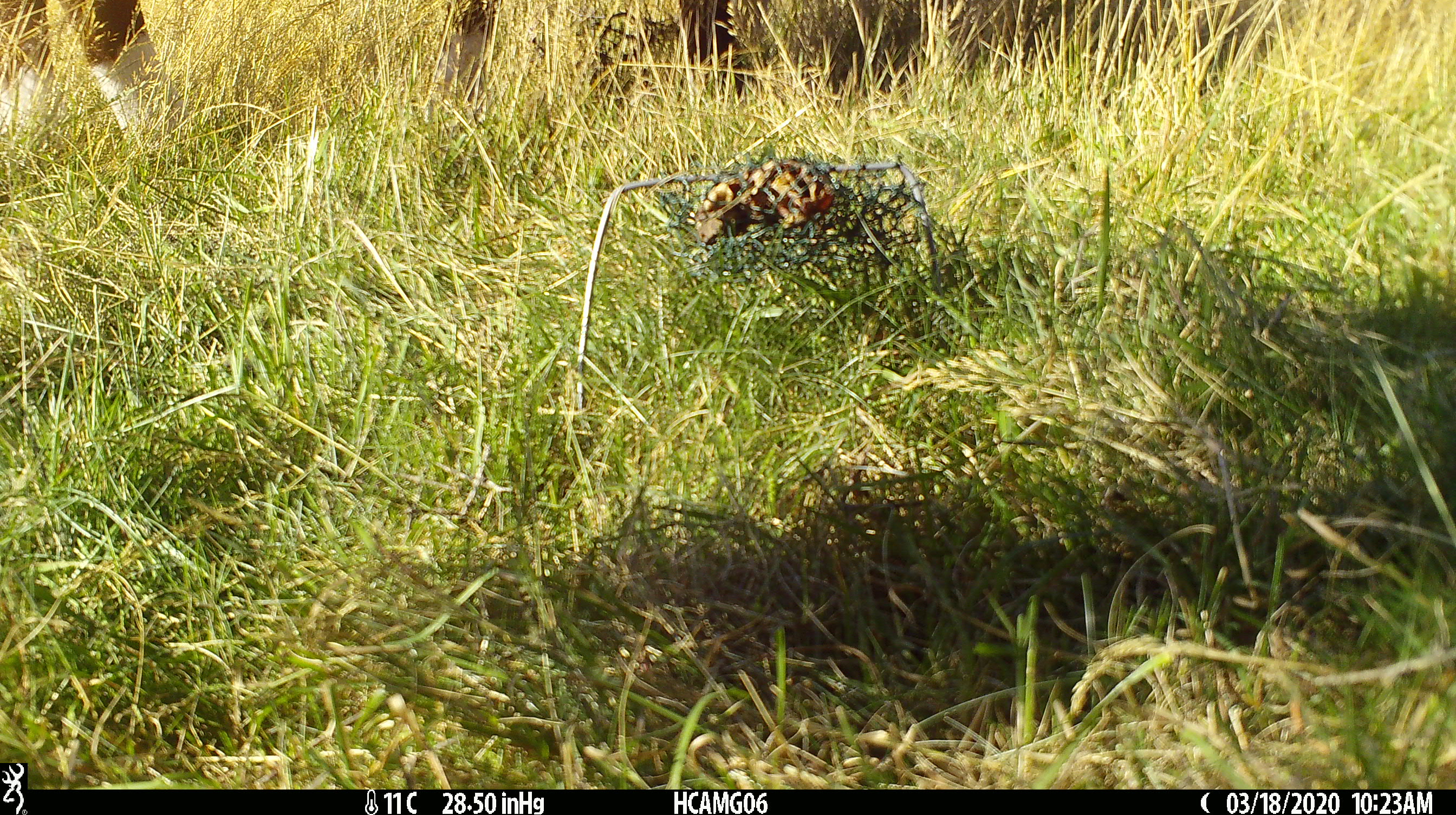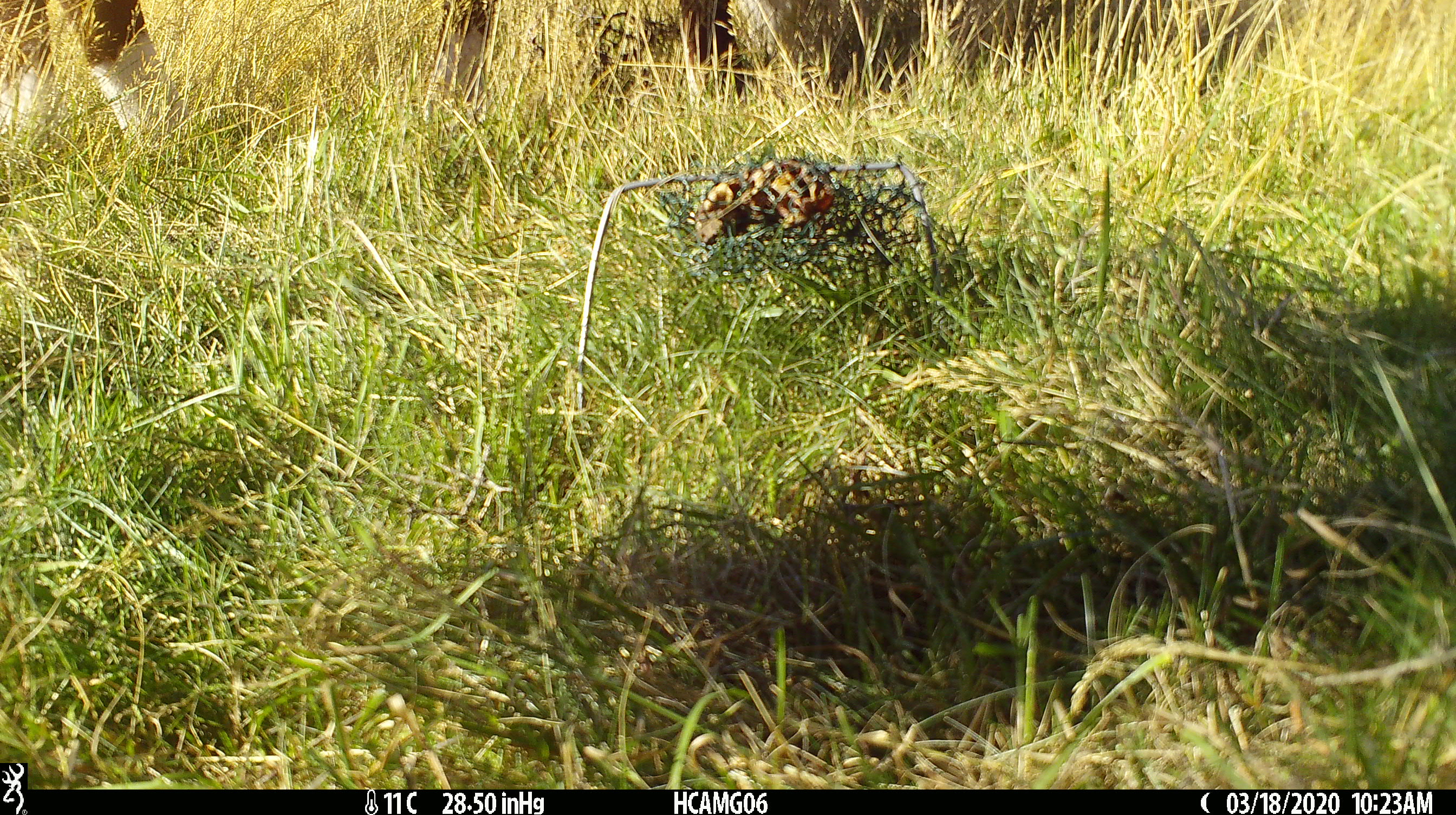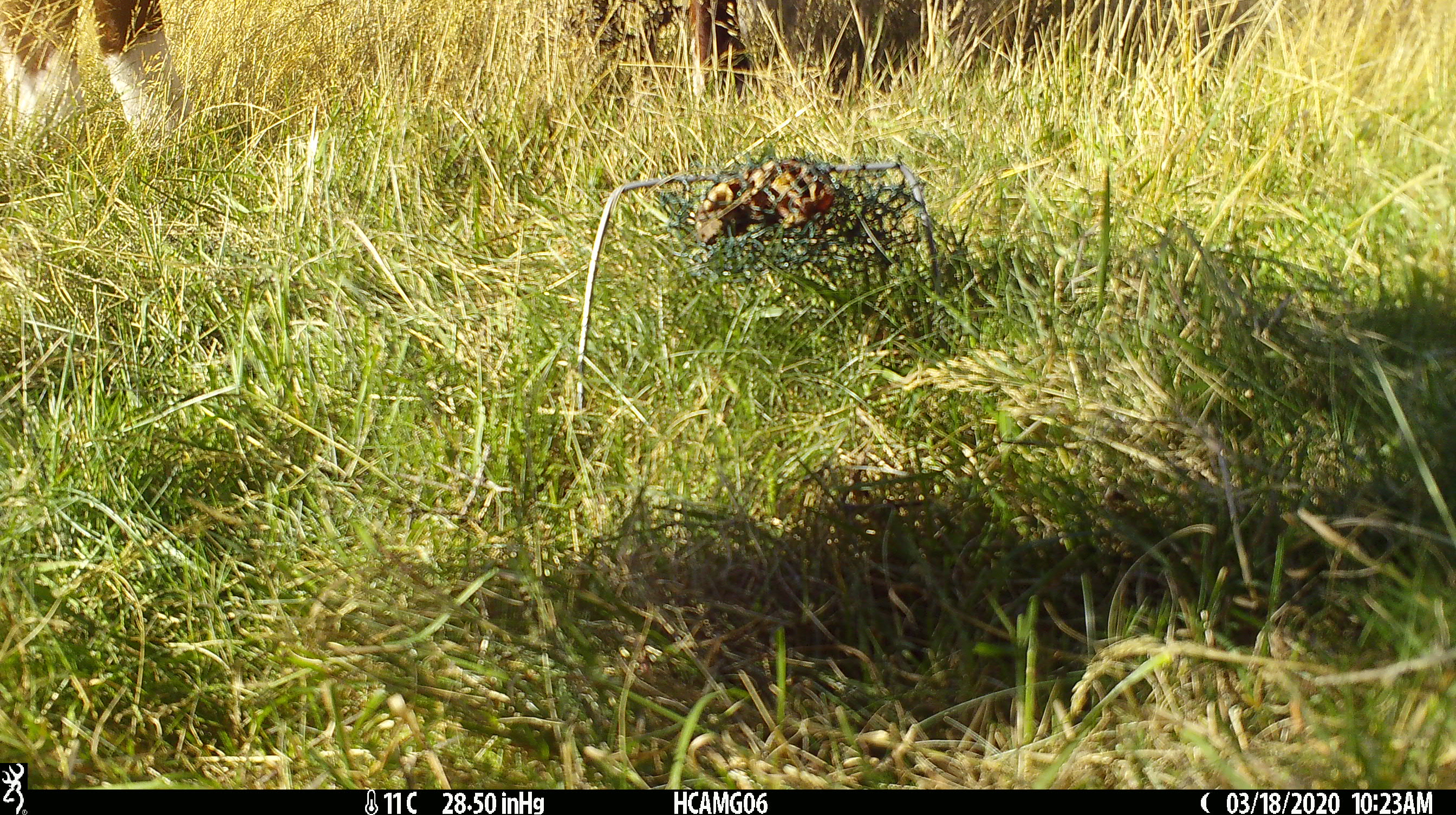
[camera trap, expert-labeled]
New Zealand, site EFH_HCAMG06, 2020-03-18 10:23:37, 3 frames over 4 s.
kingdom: Animalia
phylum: Chordata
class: Mammalia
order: Artiodactyla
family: Bovidae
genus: Bos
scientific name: Bos taurus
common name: domestic cow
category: cow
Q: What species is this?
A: Cow (domestic cow) (Bos taurus).